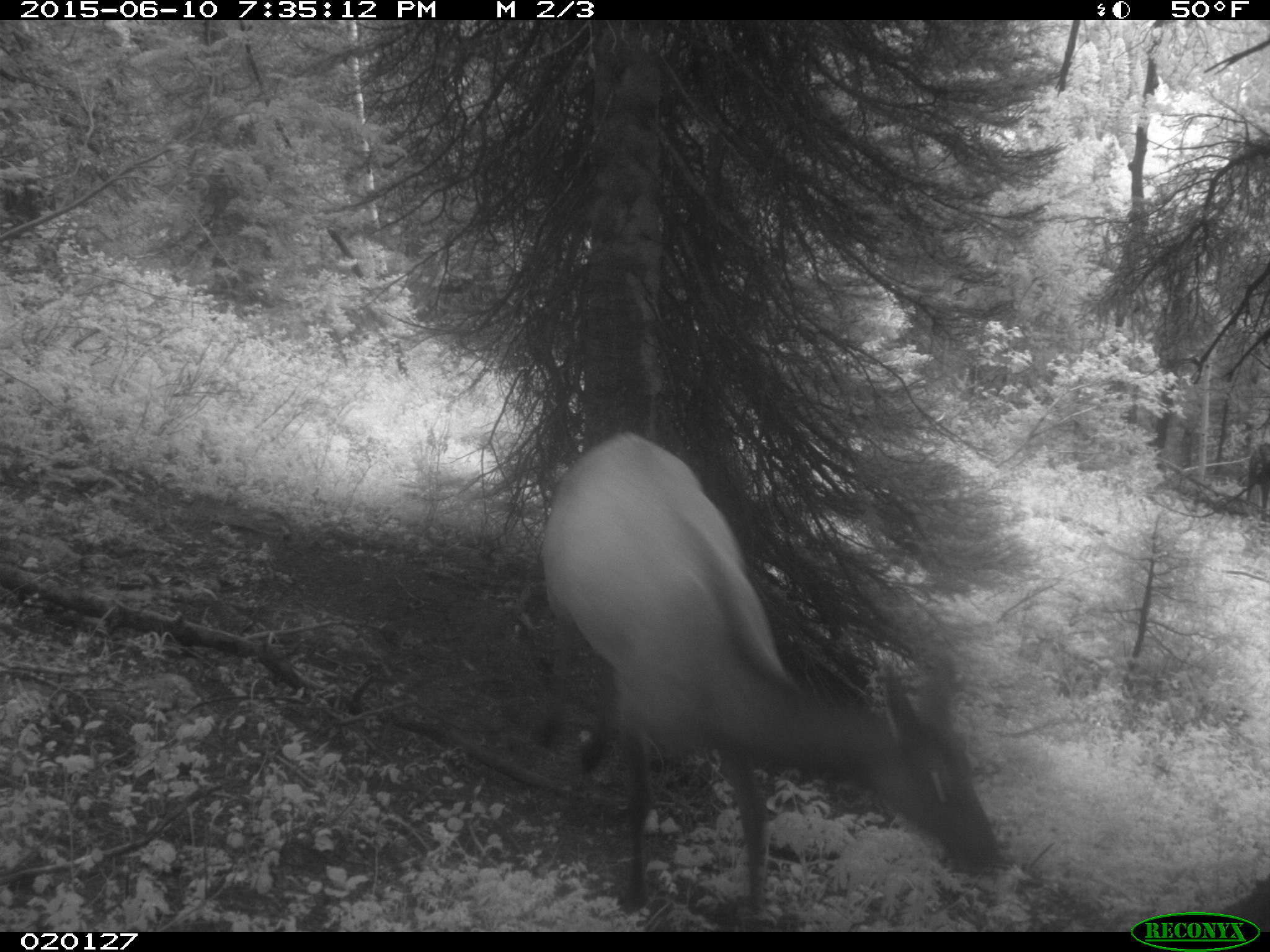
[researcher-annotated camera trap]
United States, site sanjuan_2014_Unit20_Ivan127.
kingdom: Animalia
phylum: Chordata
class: Mammalia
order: Artiodactyla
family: Cervidae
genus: Cervus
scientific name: Cervus elaphus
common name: red deer